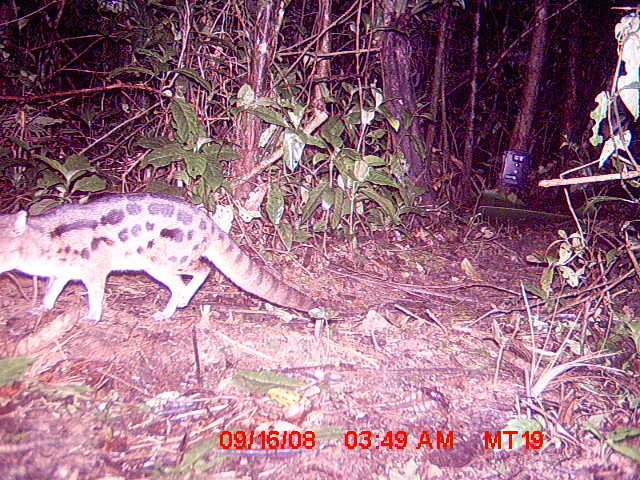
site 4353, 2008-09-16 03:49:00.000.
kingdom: Animalia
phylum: Chordata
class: Mammalia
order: Carnivora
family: Eupleridae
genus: Fossa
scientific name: Fossa fossana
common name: fanaloka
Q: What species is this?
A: Fossa fossana (fanaloka).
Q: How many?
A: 1.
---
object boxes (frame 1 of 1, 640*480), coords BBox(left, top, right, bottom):
fossa fossana: BBox(0, 191, 318, 320)